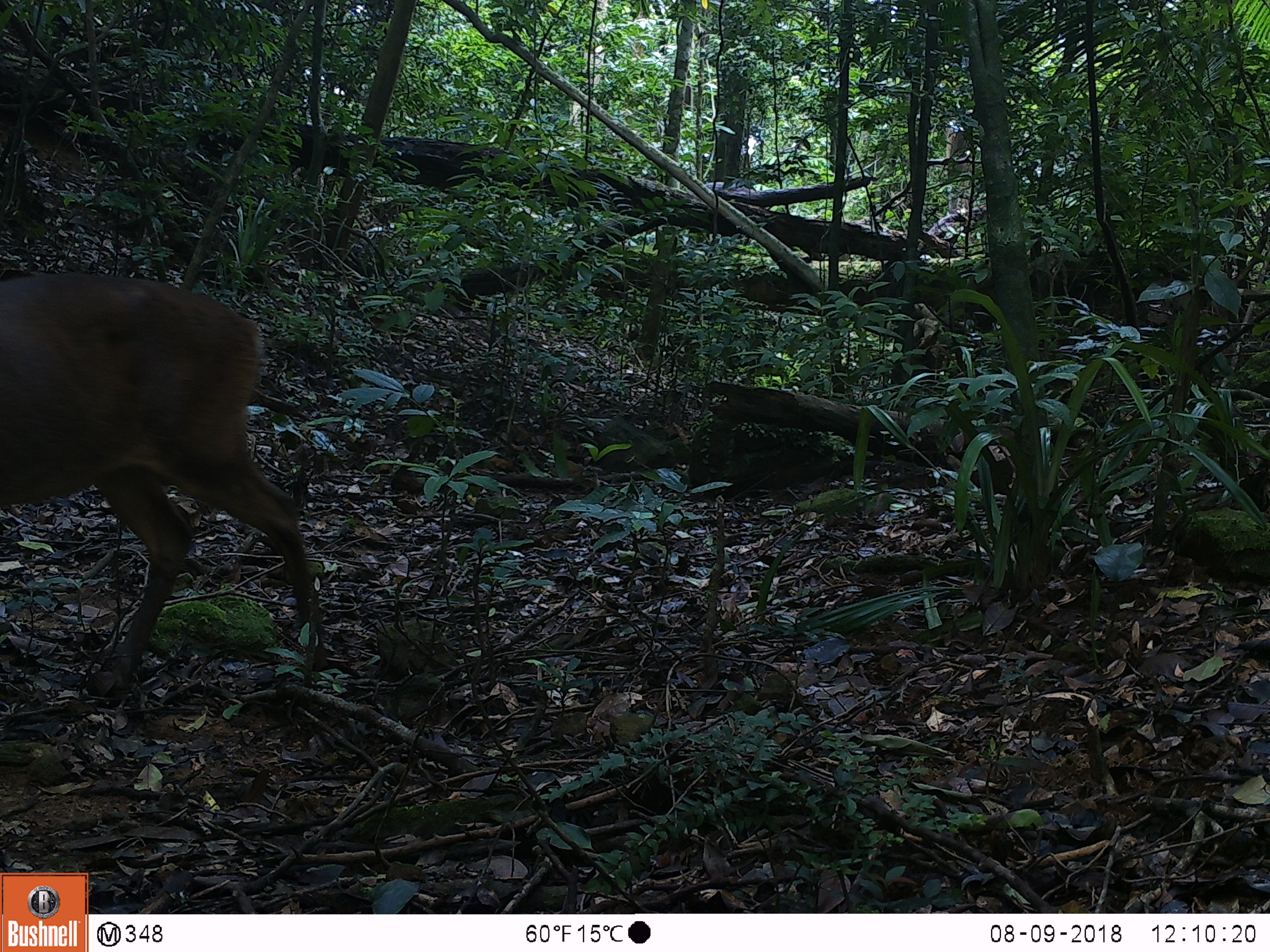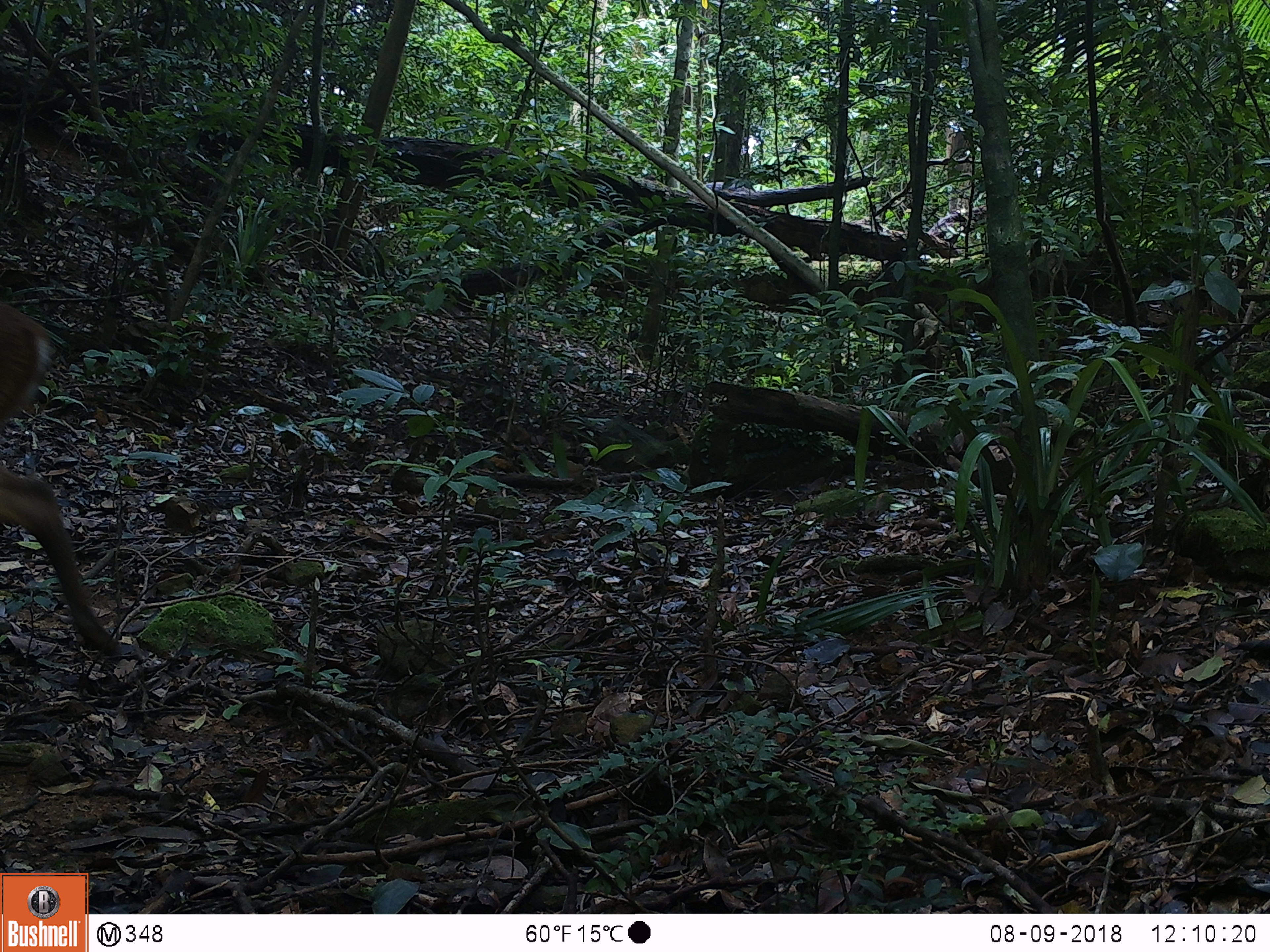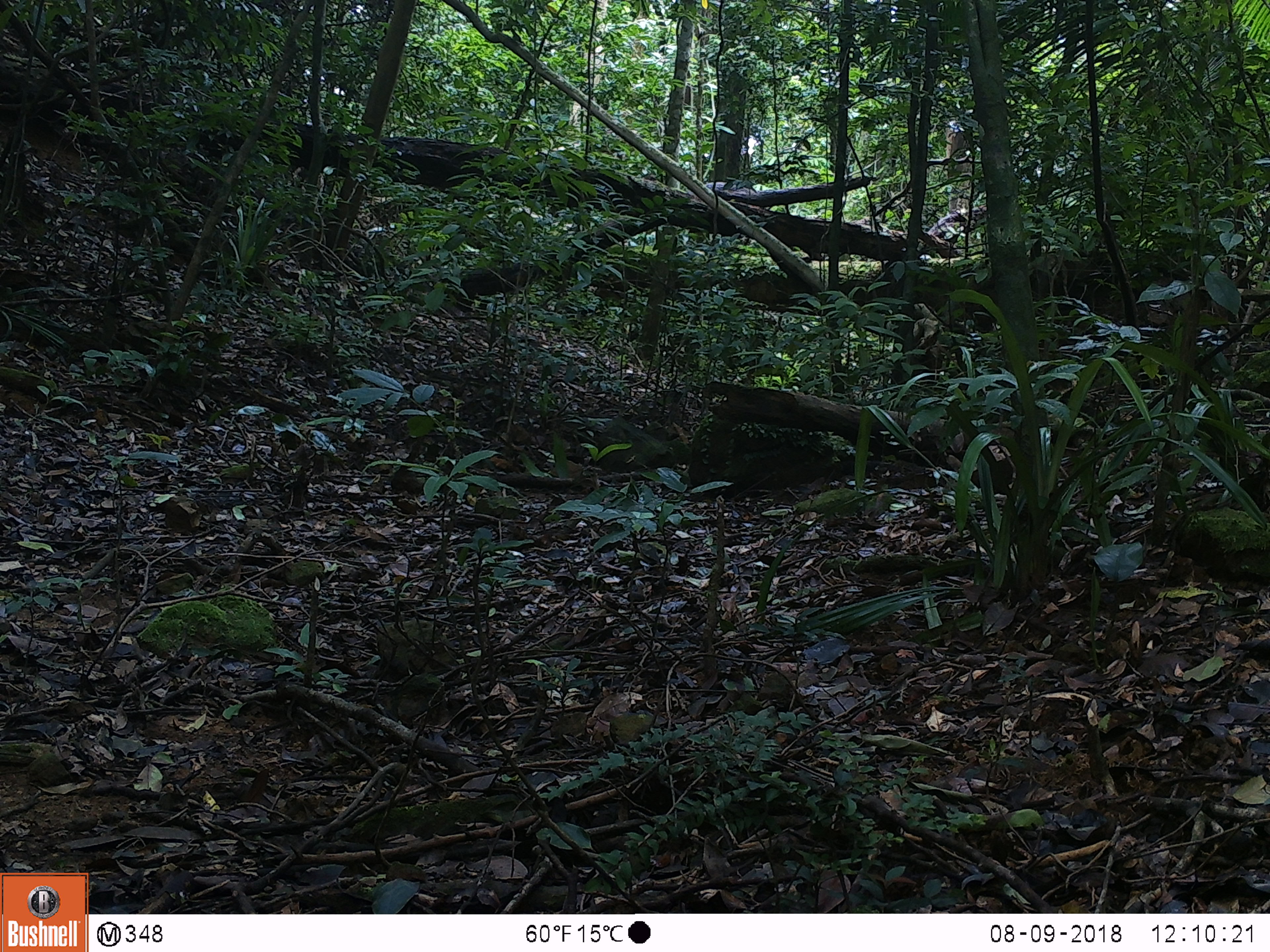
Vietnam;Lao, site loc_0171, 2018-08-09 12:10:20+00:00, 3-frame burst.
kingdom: Animalia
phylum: Chordata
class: Mammalia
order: Artiodactyla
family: Cervidae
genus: Muntiacus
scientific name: Muntiacus vuquangensis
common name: large-antlered muntjac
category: large antlered muntjac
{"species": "large antlered muntjac (large-antlered muntjac) (Muntiacus vuquangensis)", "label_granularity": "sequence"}